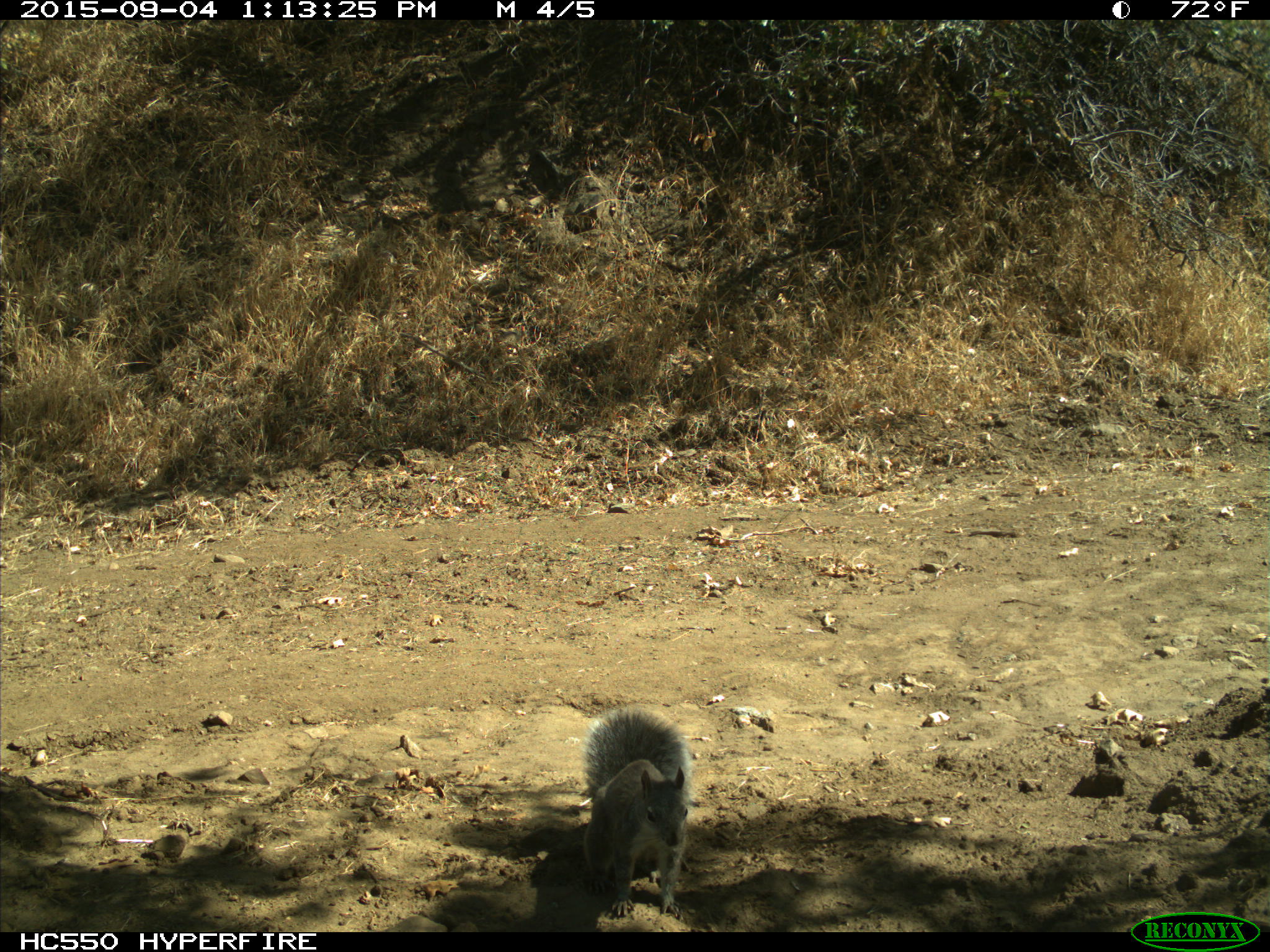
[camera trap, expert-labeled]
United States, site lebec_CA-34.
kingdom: Animalia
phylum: Chordata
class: Mammalia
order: Rodentia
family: Sciuridae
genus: Sciurus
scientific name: Sciurus carolinensis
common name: eastern gray squirrel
Sciurus carolinensis (eastern gray squirrel).